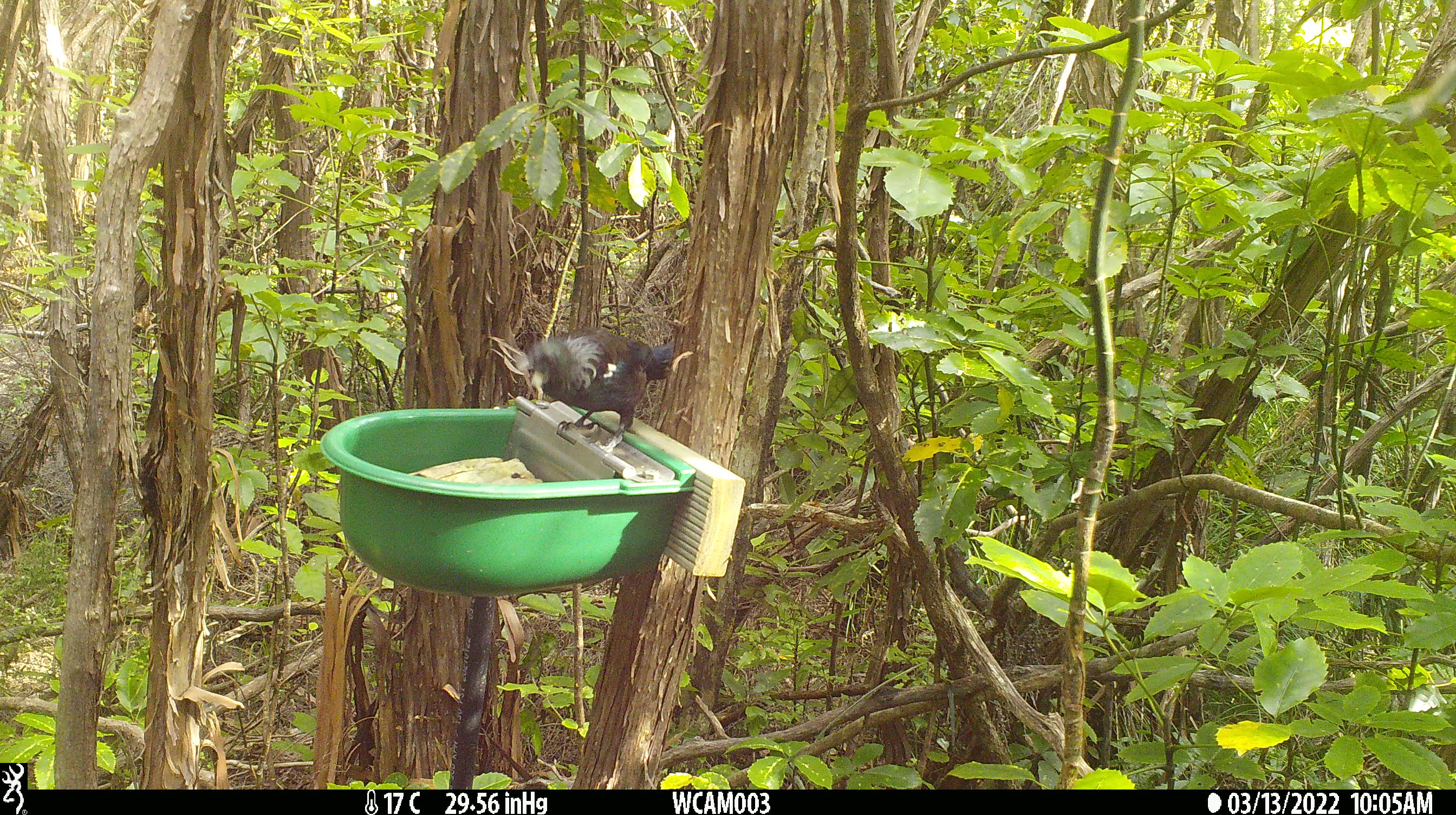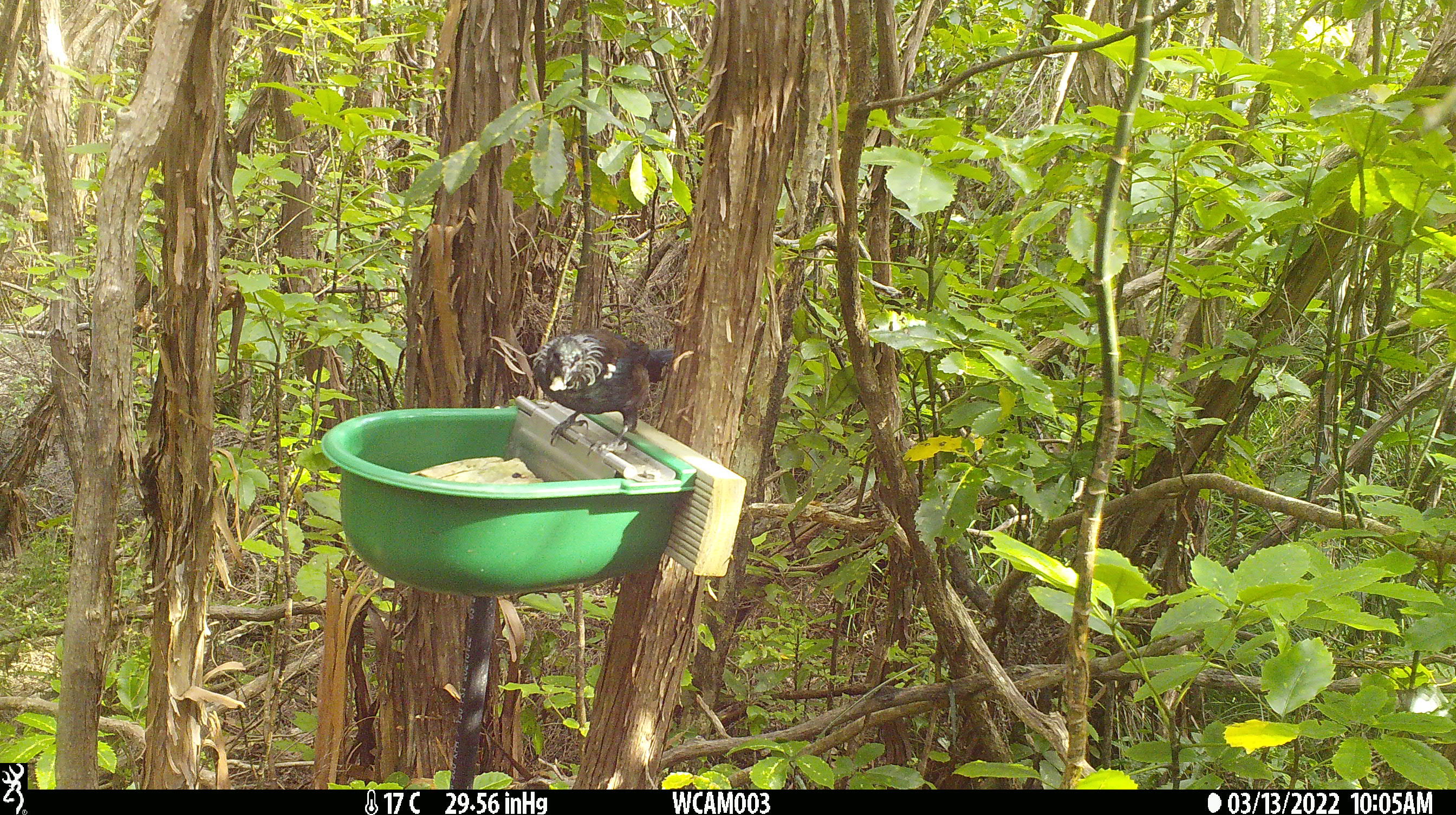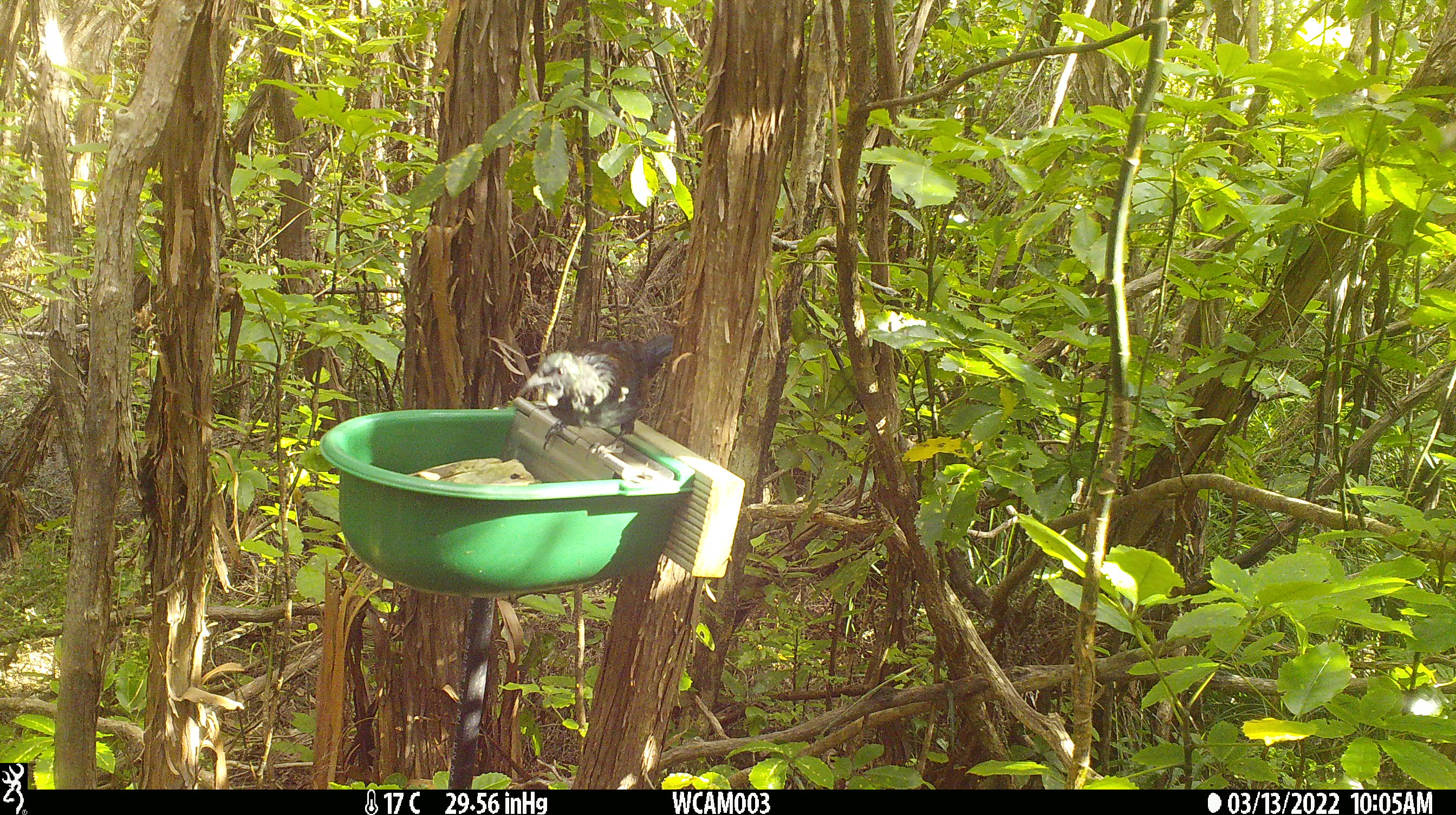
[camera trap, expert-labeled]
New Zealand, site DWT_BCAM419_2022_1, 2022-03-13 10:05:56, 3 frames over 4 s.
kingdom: Animalia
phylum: Chordata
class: Aves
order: Passeriformes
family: Meliphagidae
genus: Prosthemadera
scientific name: Prosthemadera novaeseelandiae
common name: tui